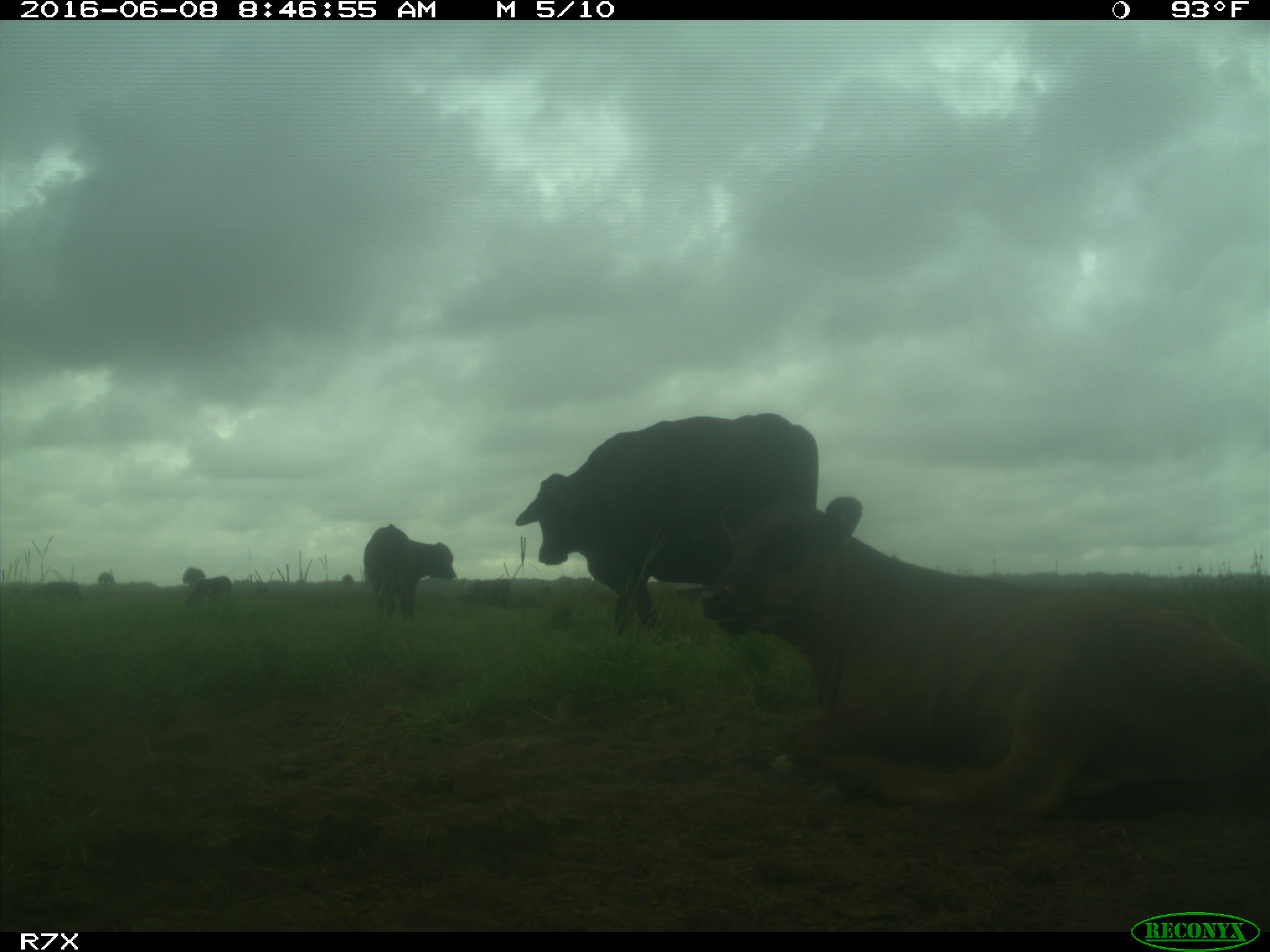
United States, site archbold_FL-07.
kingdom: Animalia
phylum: Chordata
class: Mammalia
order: Artiodactyla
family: Bovidae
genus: Bos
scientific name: Bos taurus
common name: domestic cow